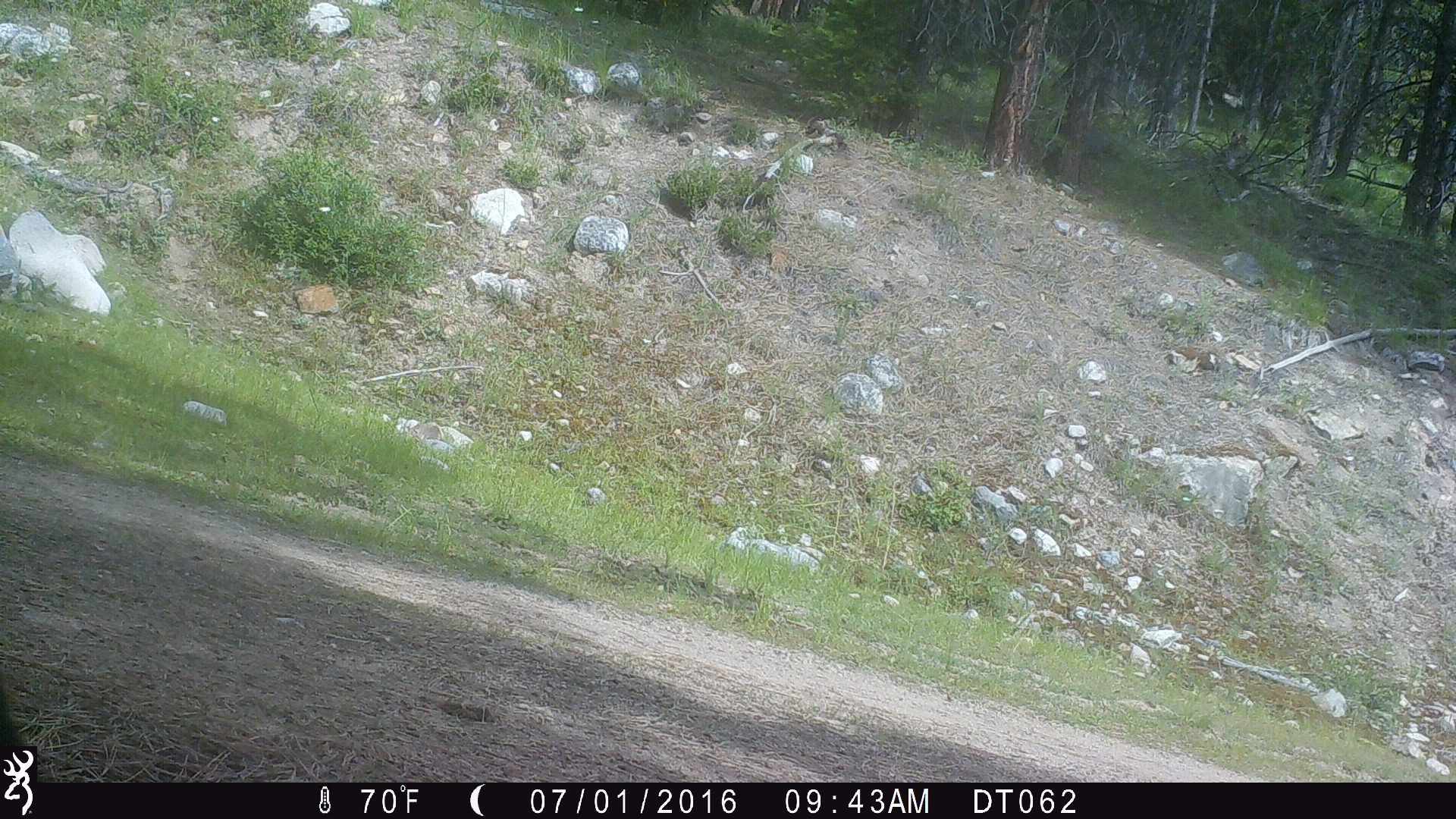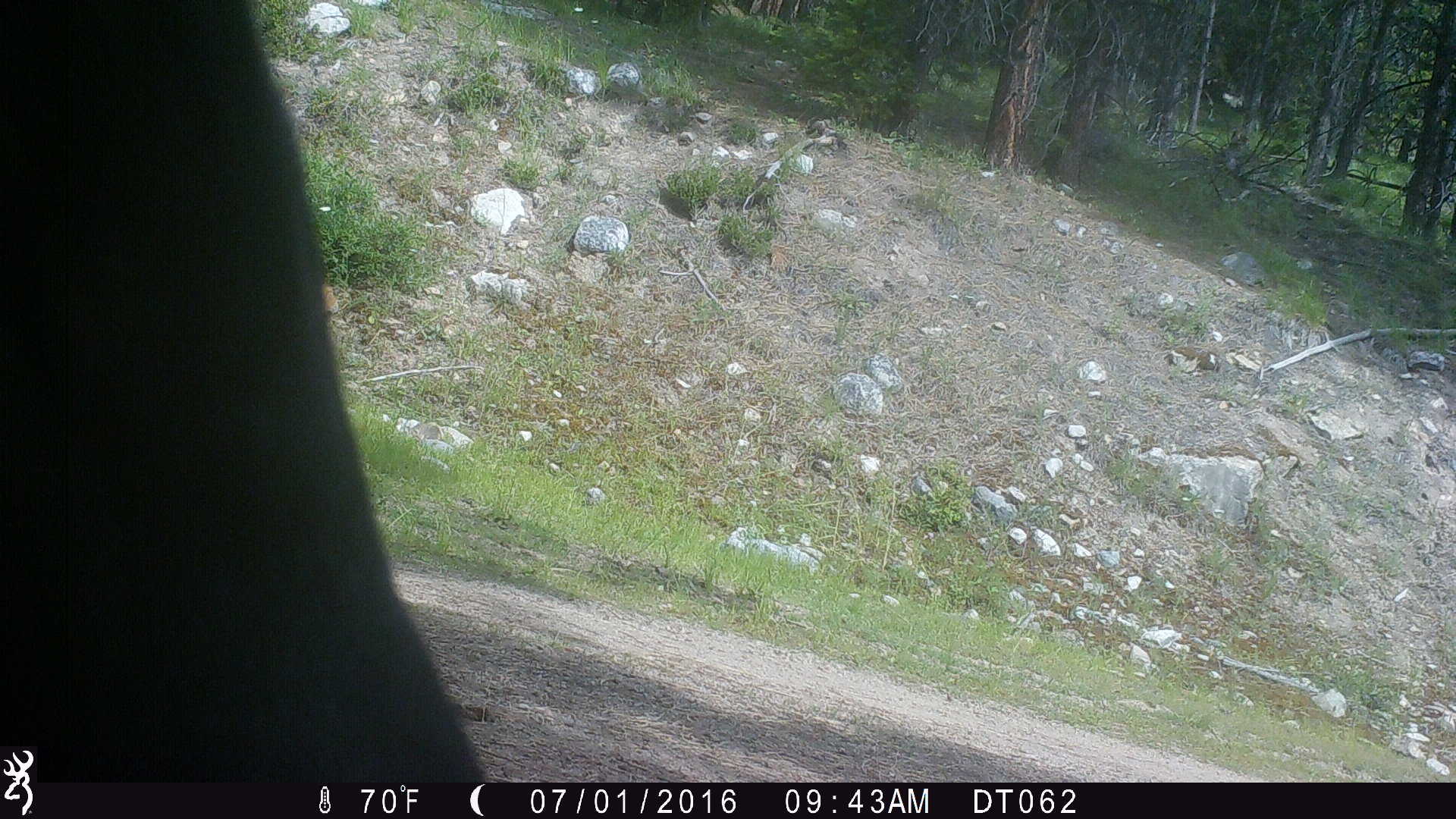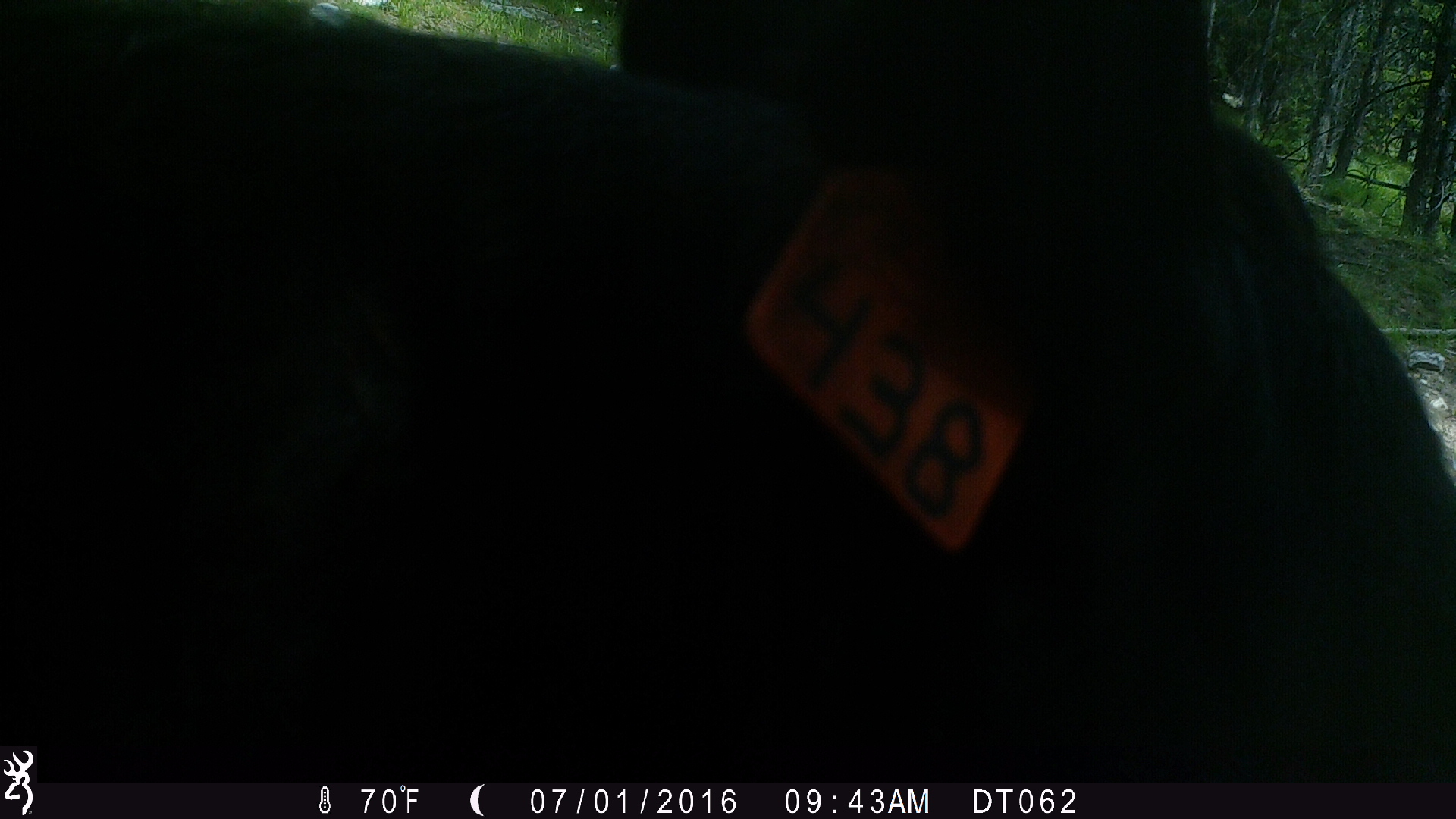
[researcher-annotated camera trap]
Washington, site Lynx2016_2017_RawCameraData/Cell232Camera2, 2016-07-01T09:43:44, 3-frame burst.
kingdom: Animalia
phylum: Chordata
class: Mammalia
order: Artiodactyla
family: Bovidae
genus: Bos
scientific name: Bos taurus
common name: domestic cattle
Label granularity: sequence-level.